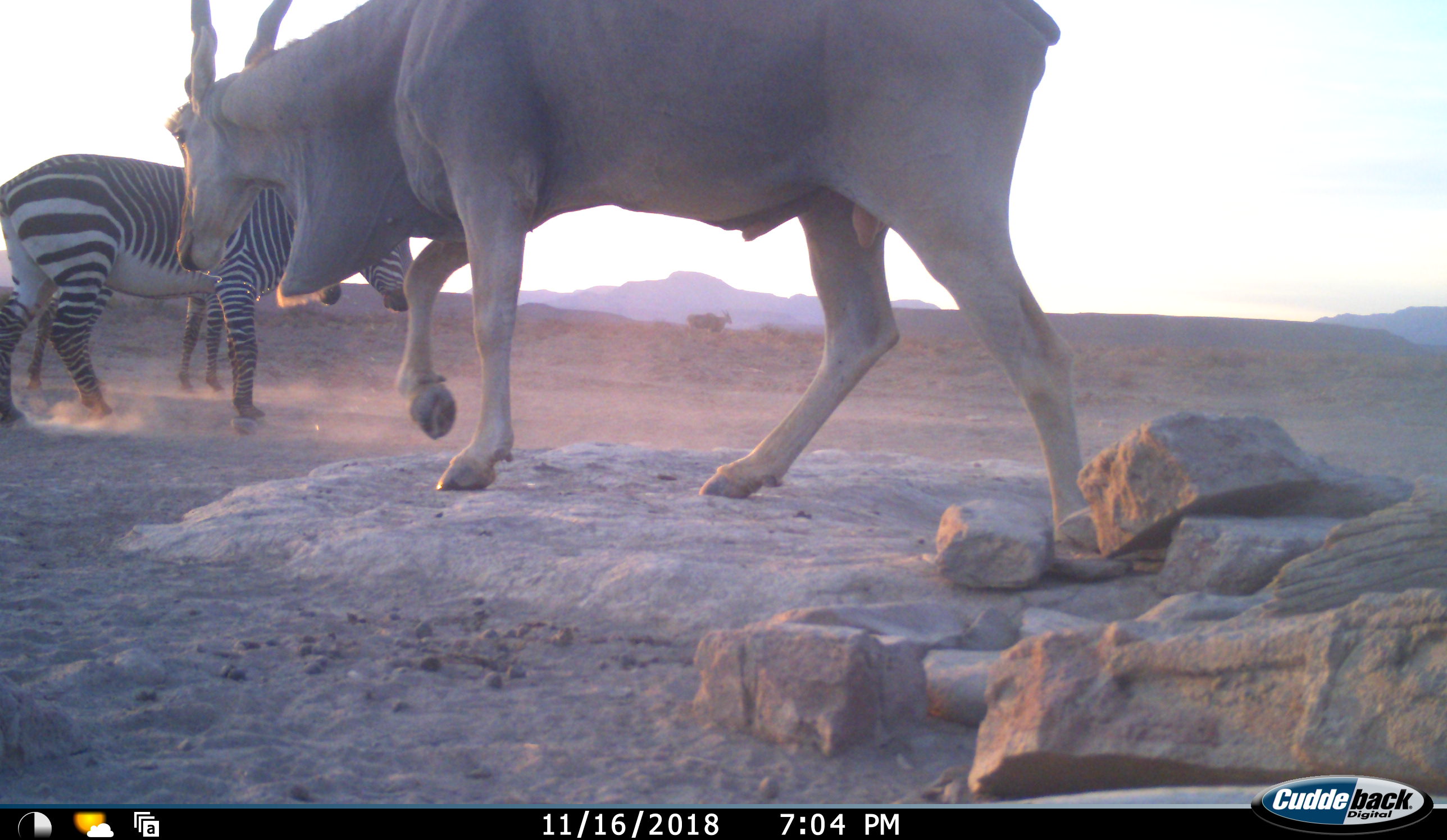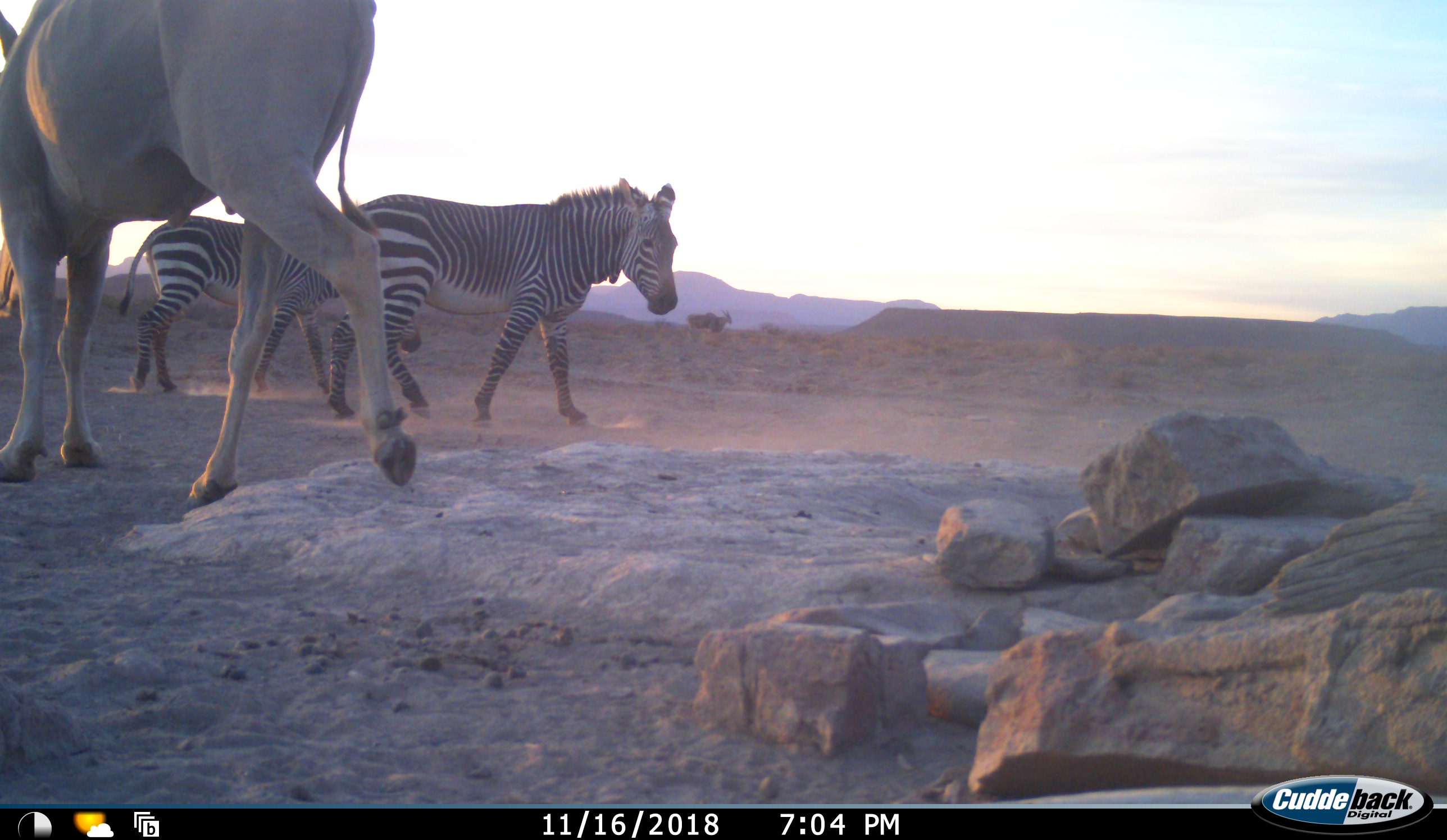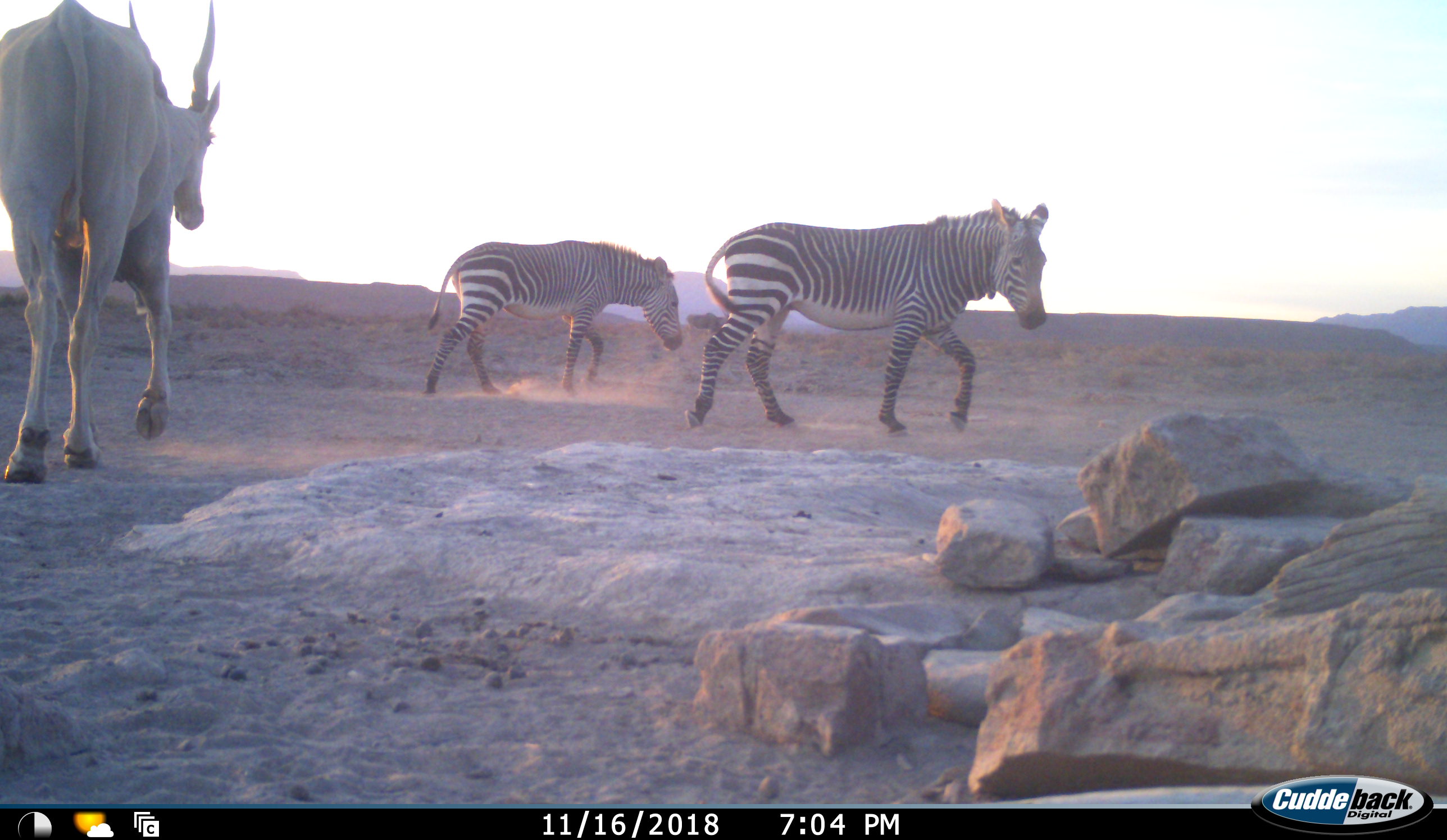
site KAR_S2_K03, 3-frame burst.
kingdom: Animalia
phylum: Chordata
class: Mammalia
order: Artiodactyla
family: Bovidae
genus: Tragelaphus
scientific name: Tragelaphus oryx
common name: eland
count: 1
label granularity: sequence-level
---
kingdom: Animalia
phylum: Chordata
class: Mammalia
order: Perissodactyla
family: Equidae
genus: Equus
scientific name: Equus zebra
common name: mountain zebra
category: zebramountain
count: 2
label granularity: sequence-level